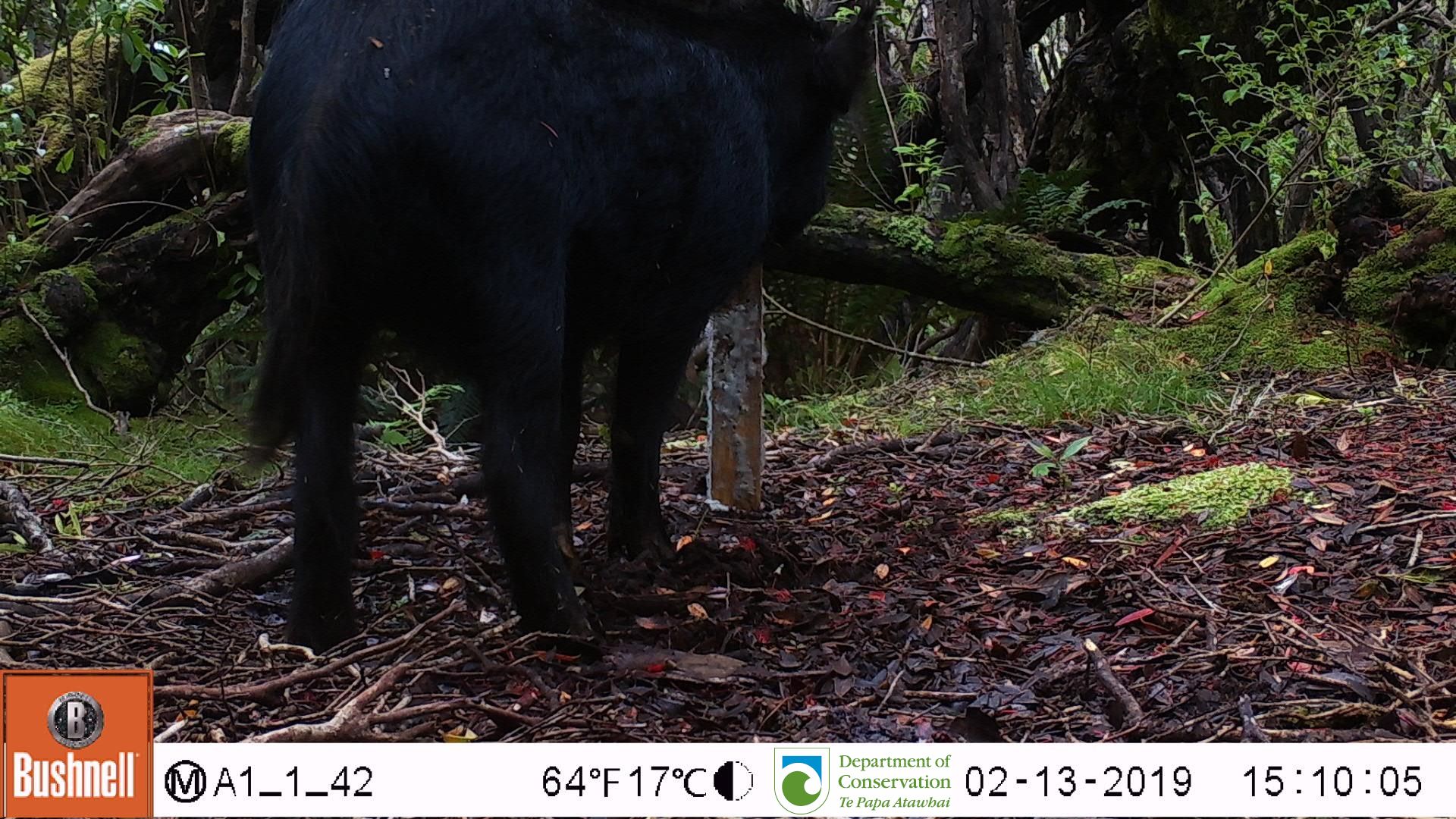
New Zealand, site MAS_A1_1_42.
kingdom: Animalia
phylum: Chordata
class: Mammalia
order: Artiodactyla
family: Suidae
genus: Sus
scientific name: Sus scrofa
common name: pig